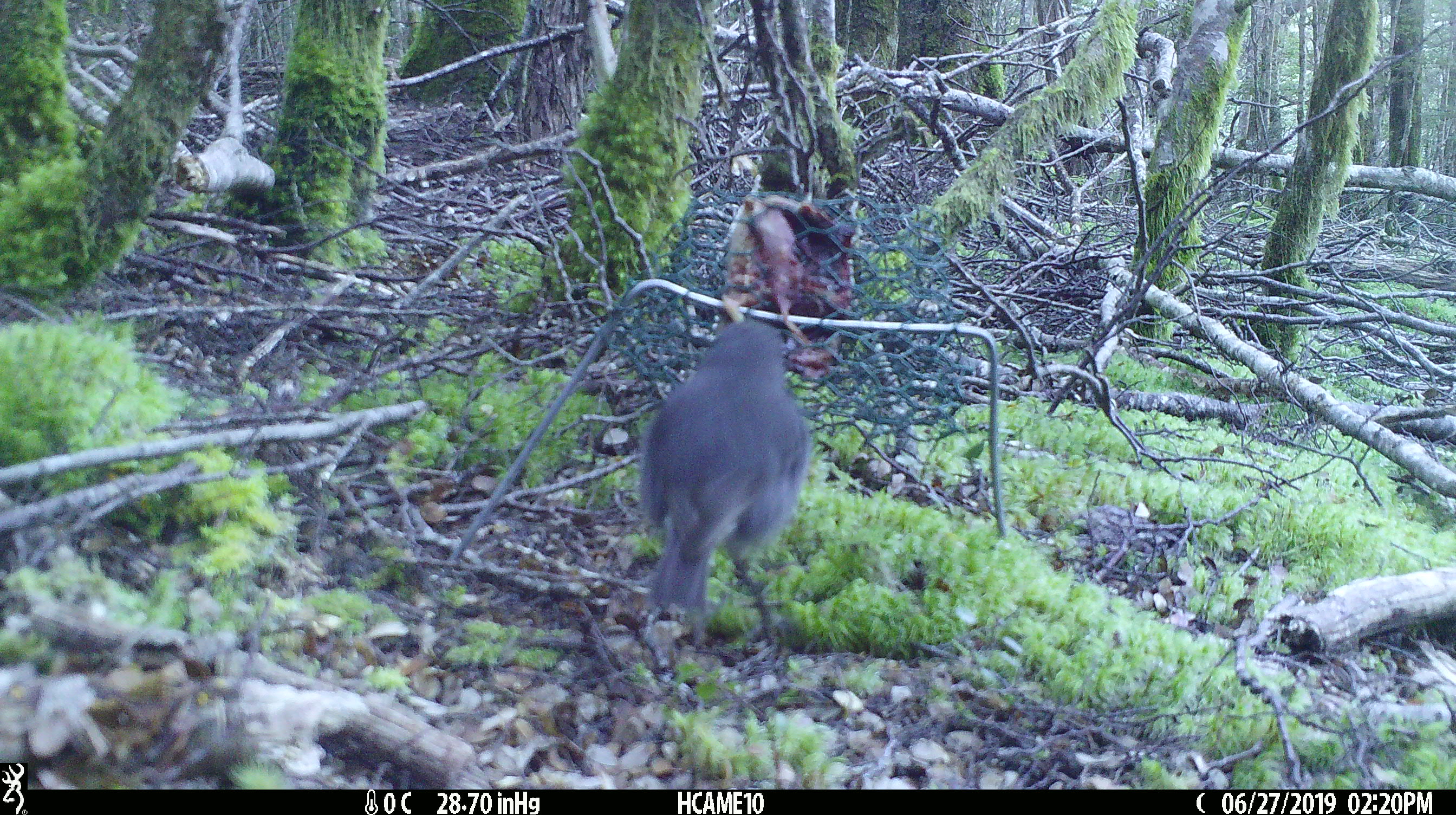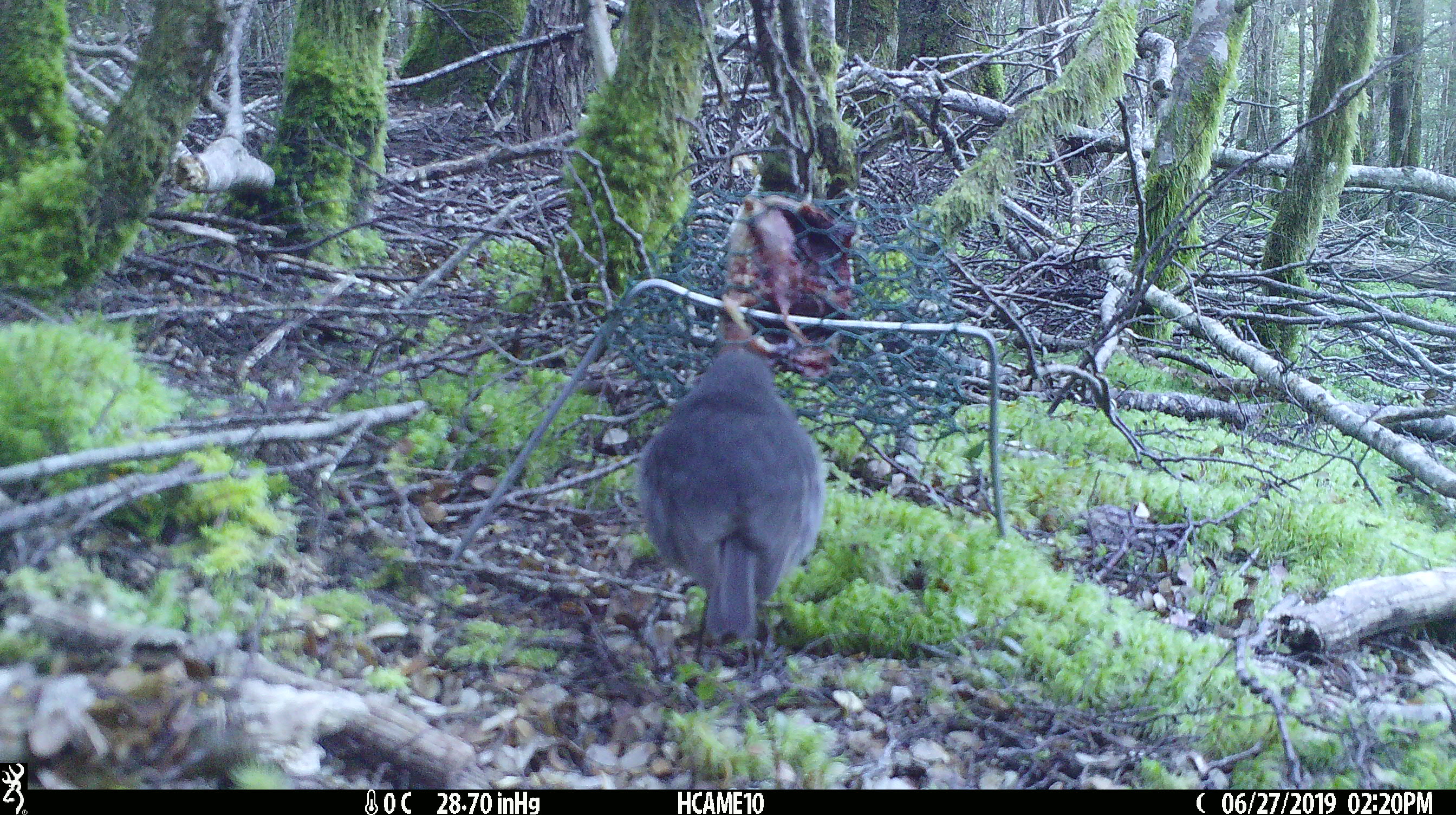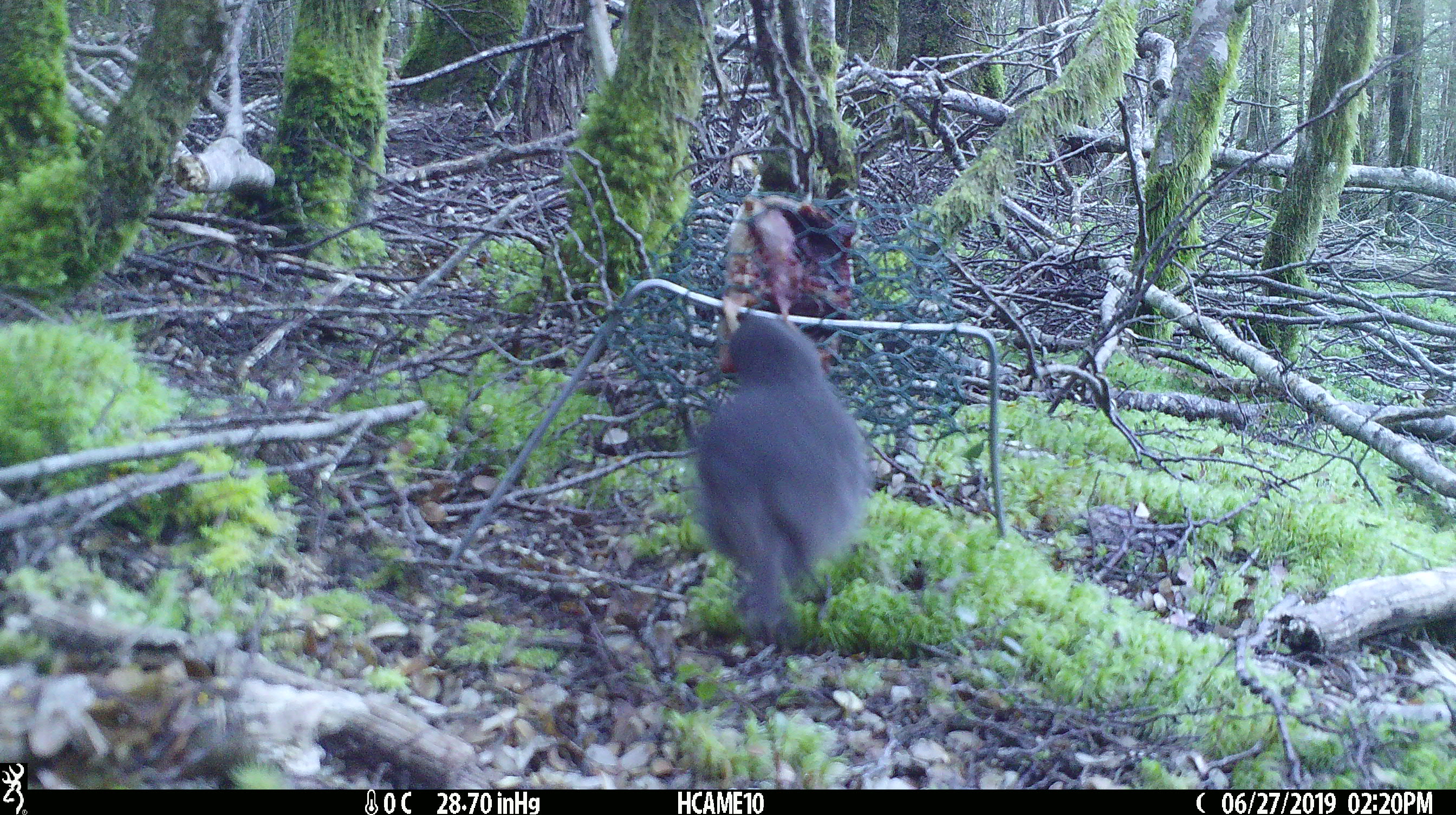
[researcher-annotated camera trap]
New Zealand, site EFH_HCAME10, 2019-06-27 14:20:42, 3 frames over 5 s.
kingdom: Animalia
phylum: Chordata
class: Aves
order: Passeriformes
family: Petroicidae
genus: Petroica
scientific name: Petroica australis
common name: new zealand robin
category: robin